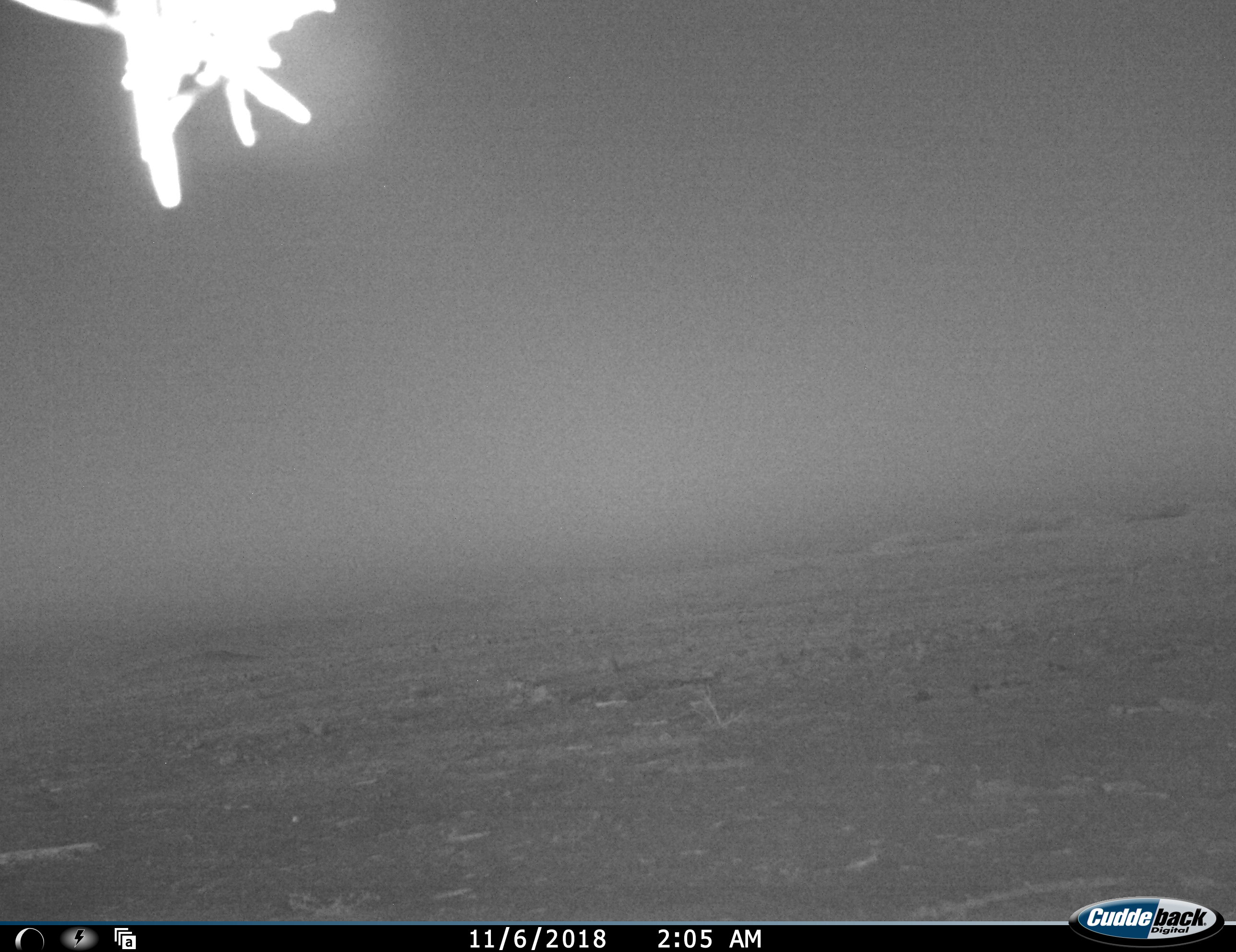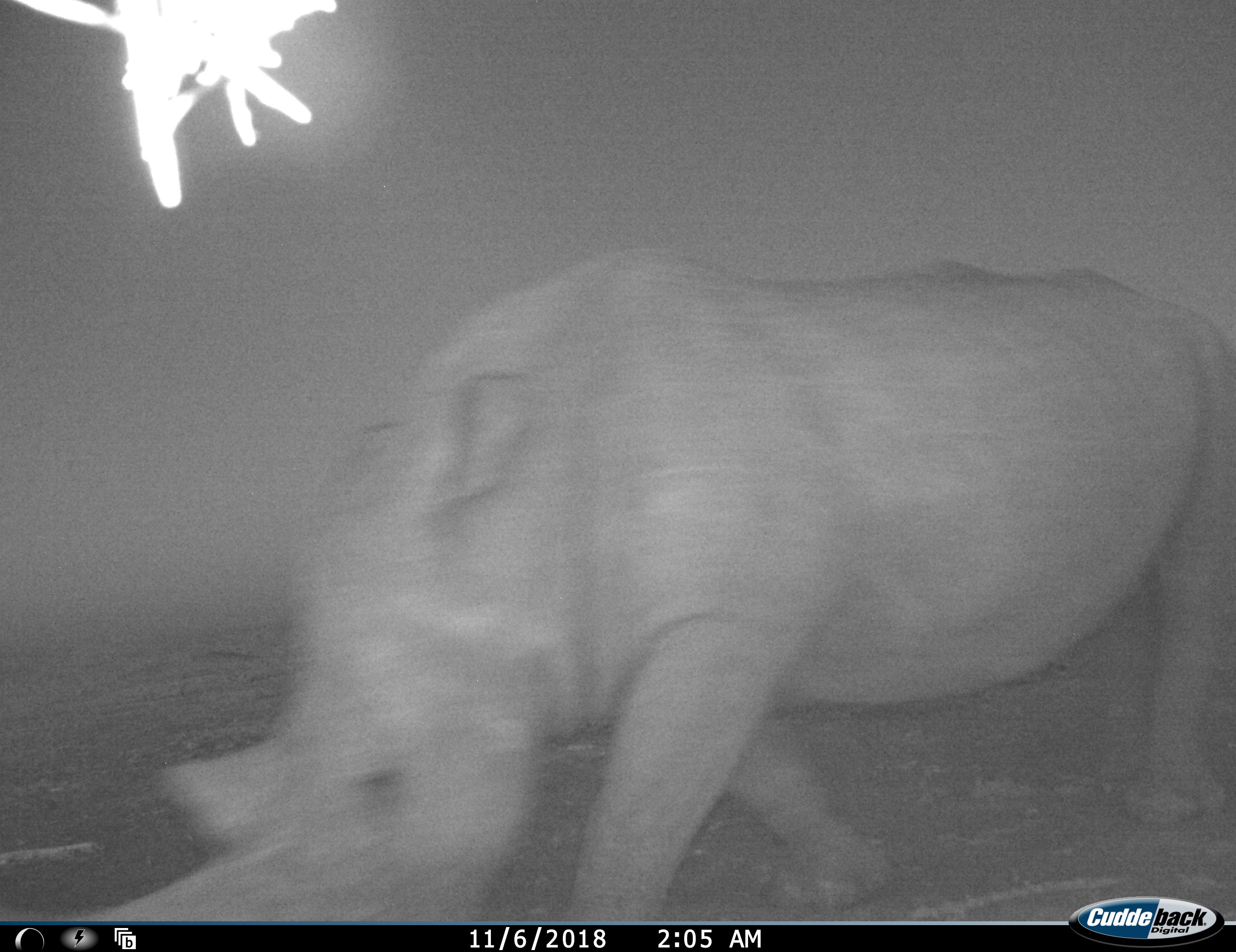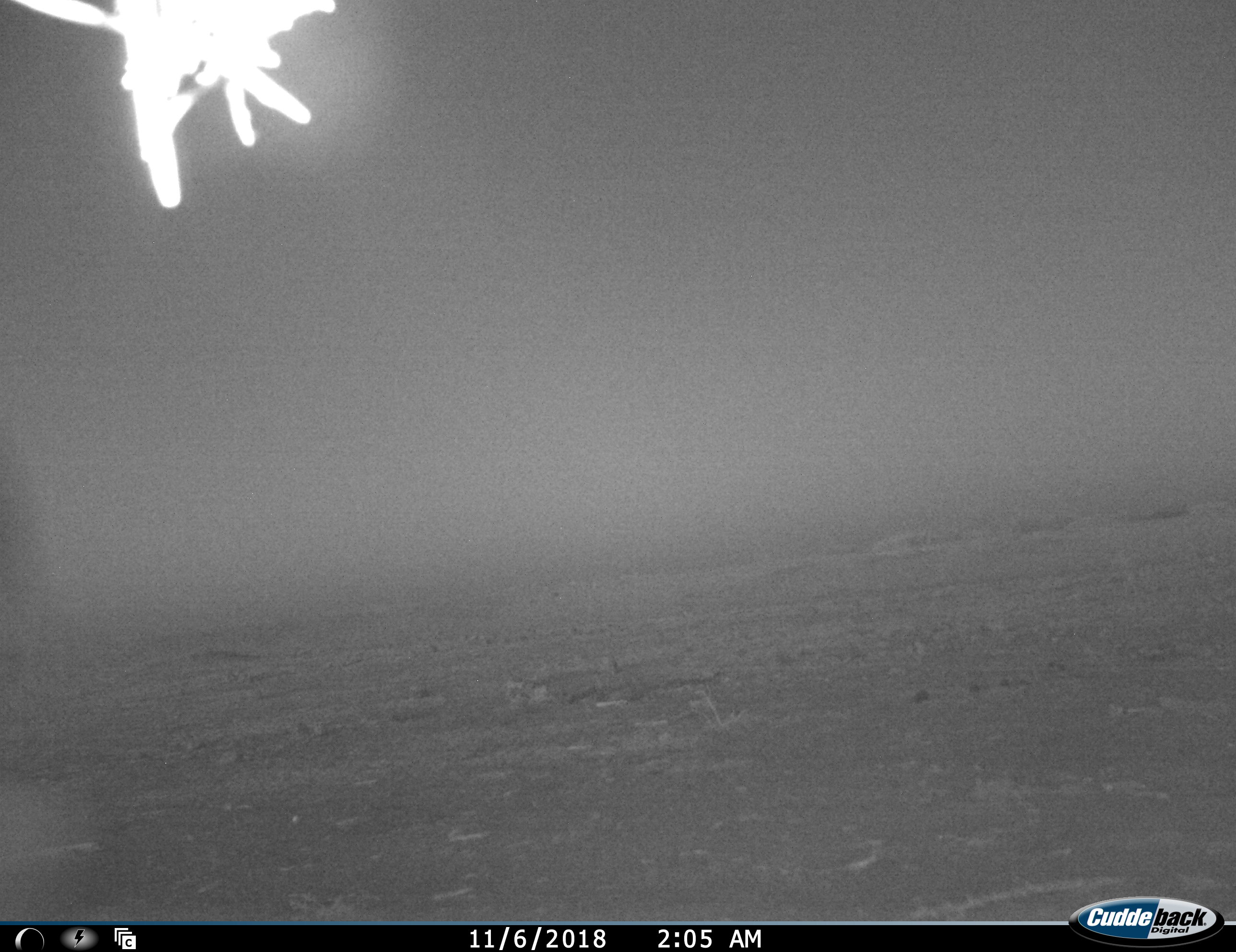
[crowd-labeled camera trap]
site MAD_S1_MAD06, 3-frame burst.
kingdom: Animalia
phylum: Chordata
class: Mammalia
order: Perissodactyla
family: Rhinocerotidae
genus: Ceratotherium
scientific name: Ceratotherium simum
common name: white rhinoceros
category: rhinoceroswhite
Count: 1.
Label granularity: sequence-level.